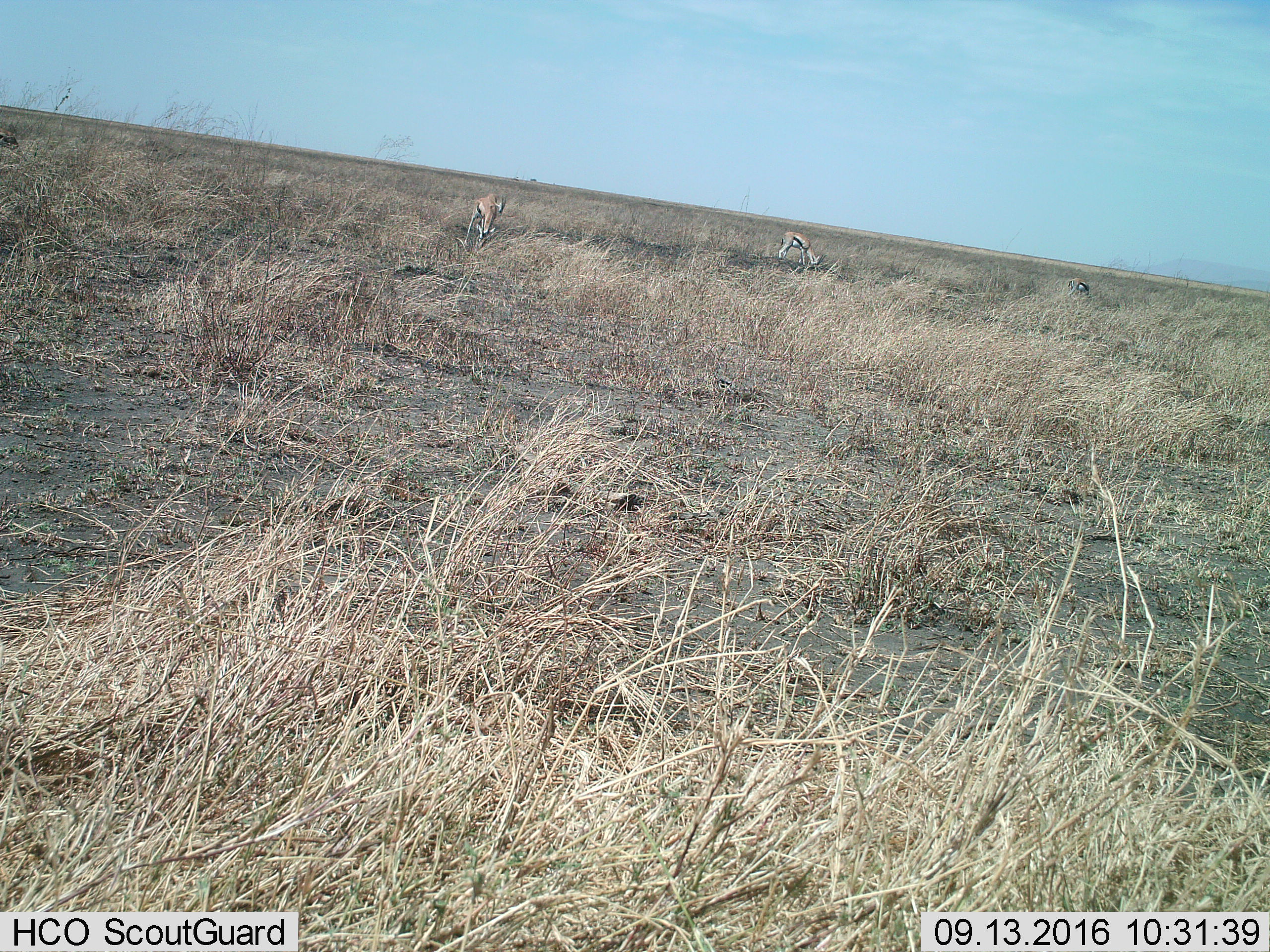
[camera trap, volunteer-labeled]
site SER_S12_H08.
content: unidentified animal